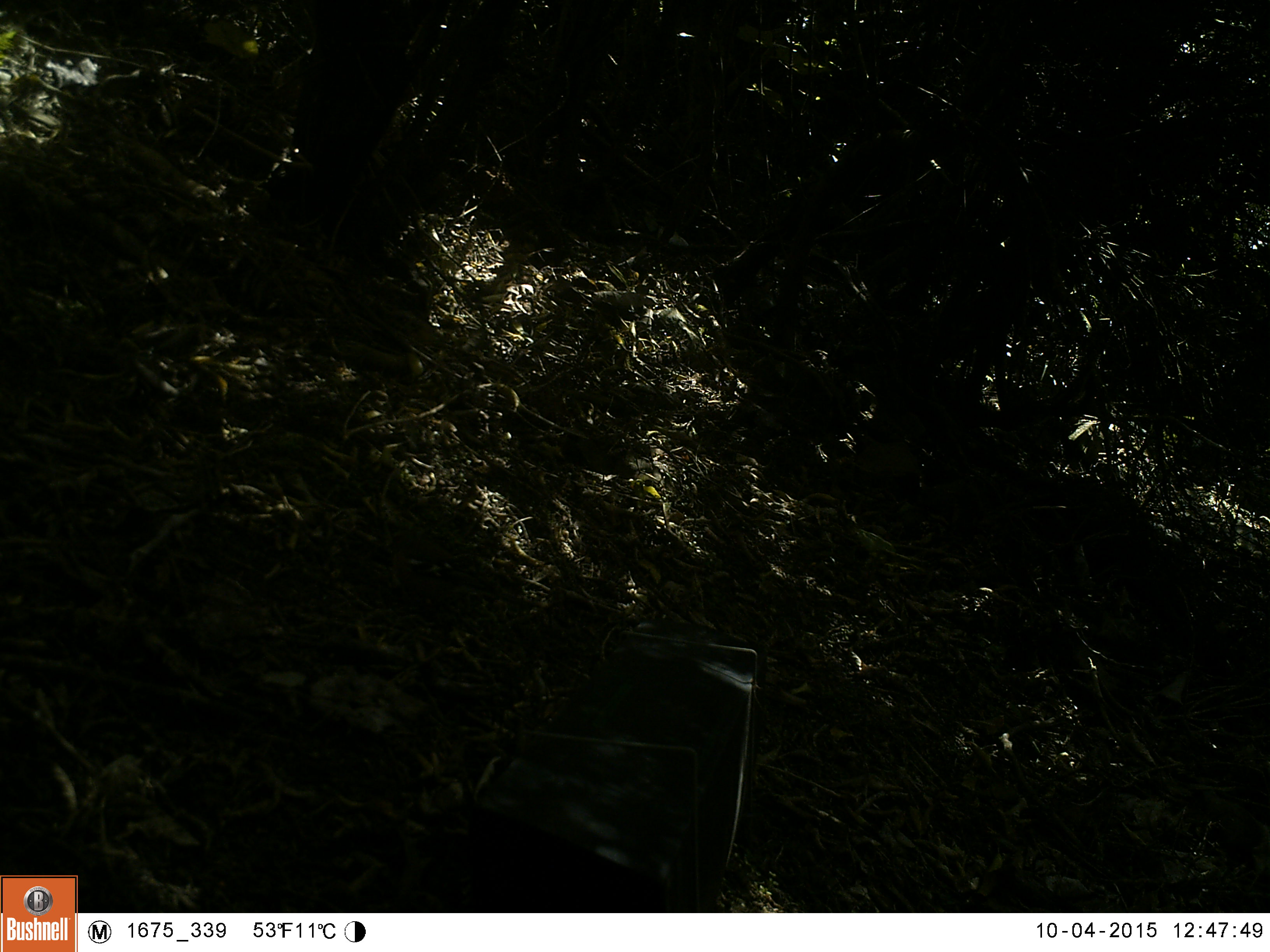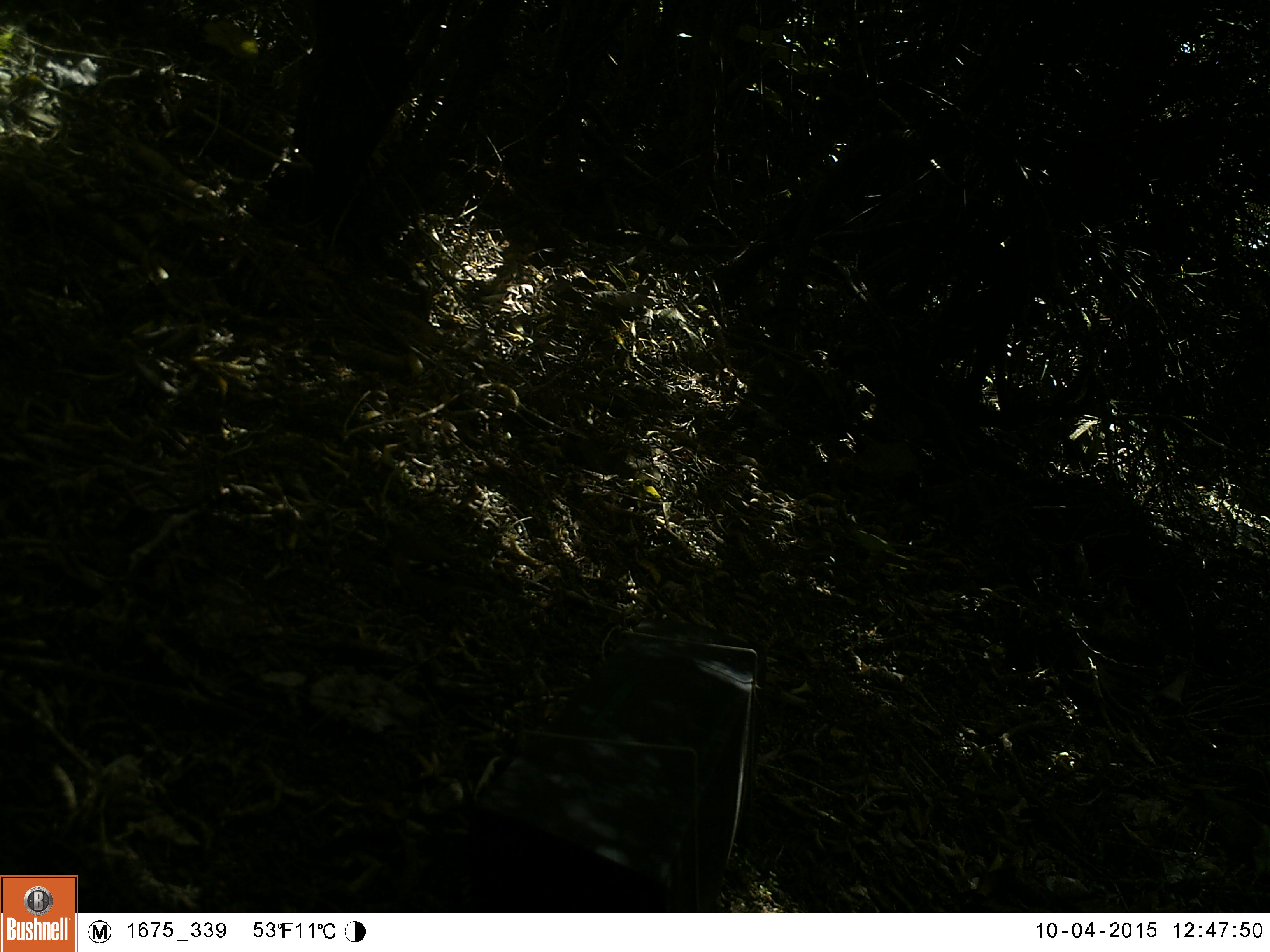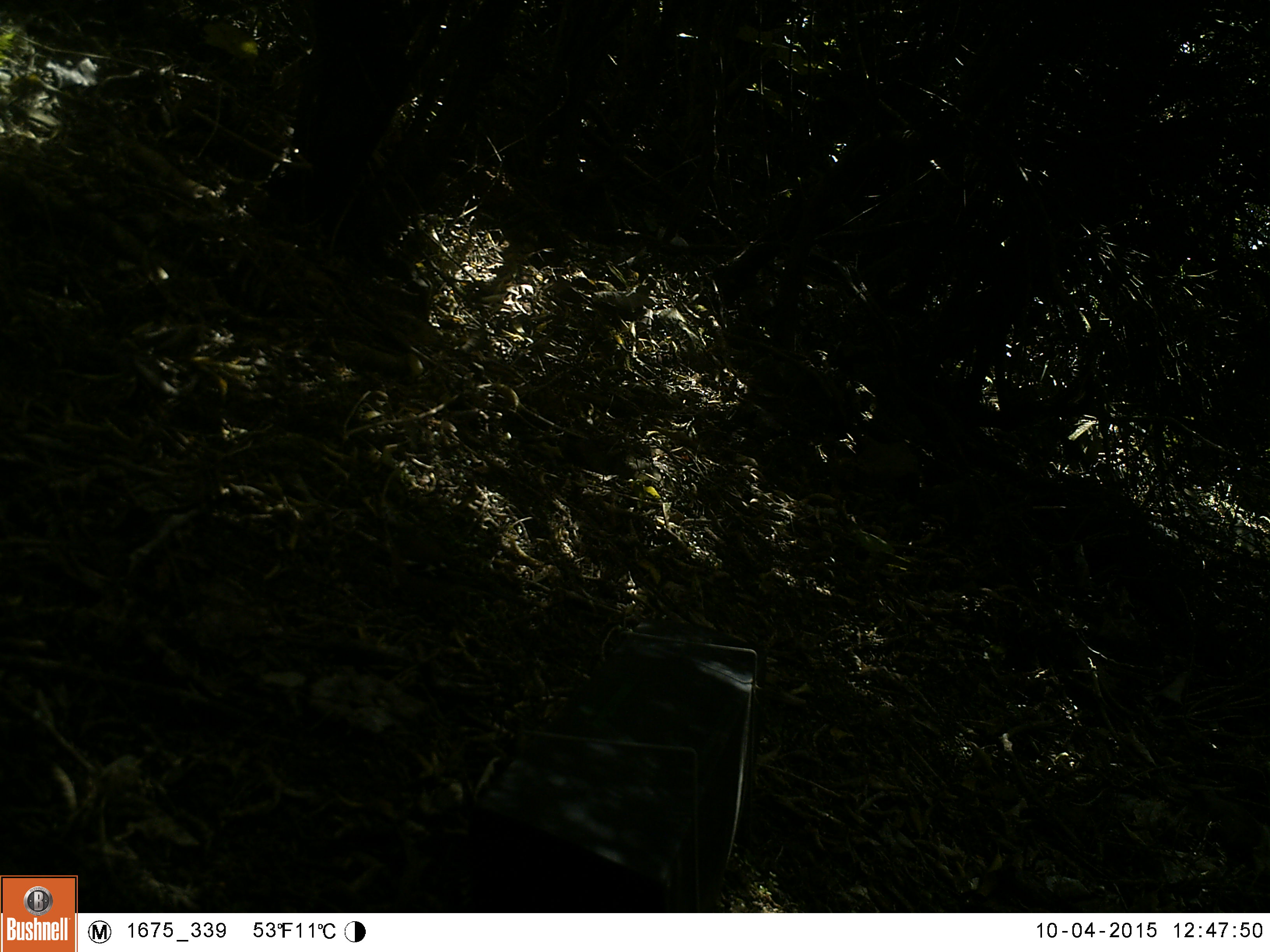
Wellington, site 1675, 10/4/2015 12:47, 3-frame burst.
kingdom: Animalia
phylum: Chordata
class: Aves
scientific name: Aves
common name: bird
Bird (Aves).